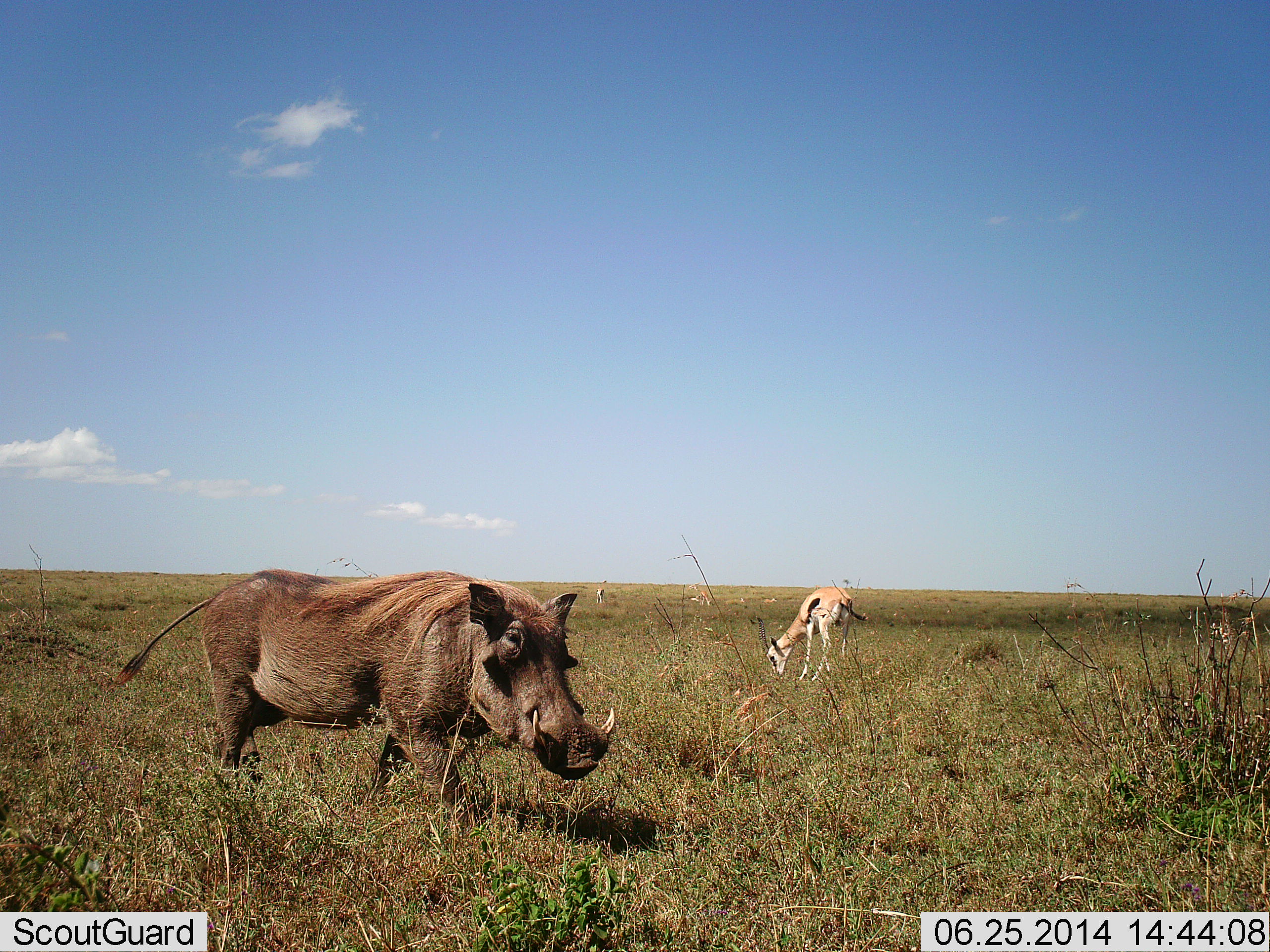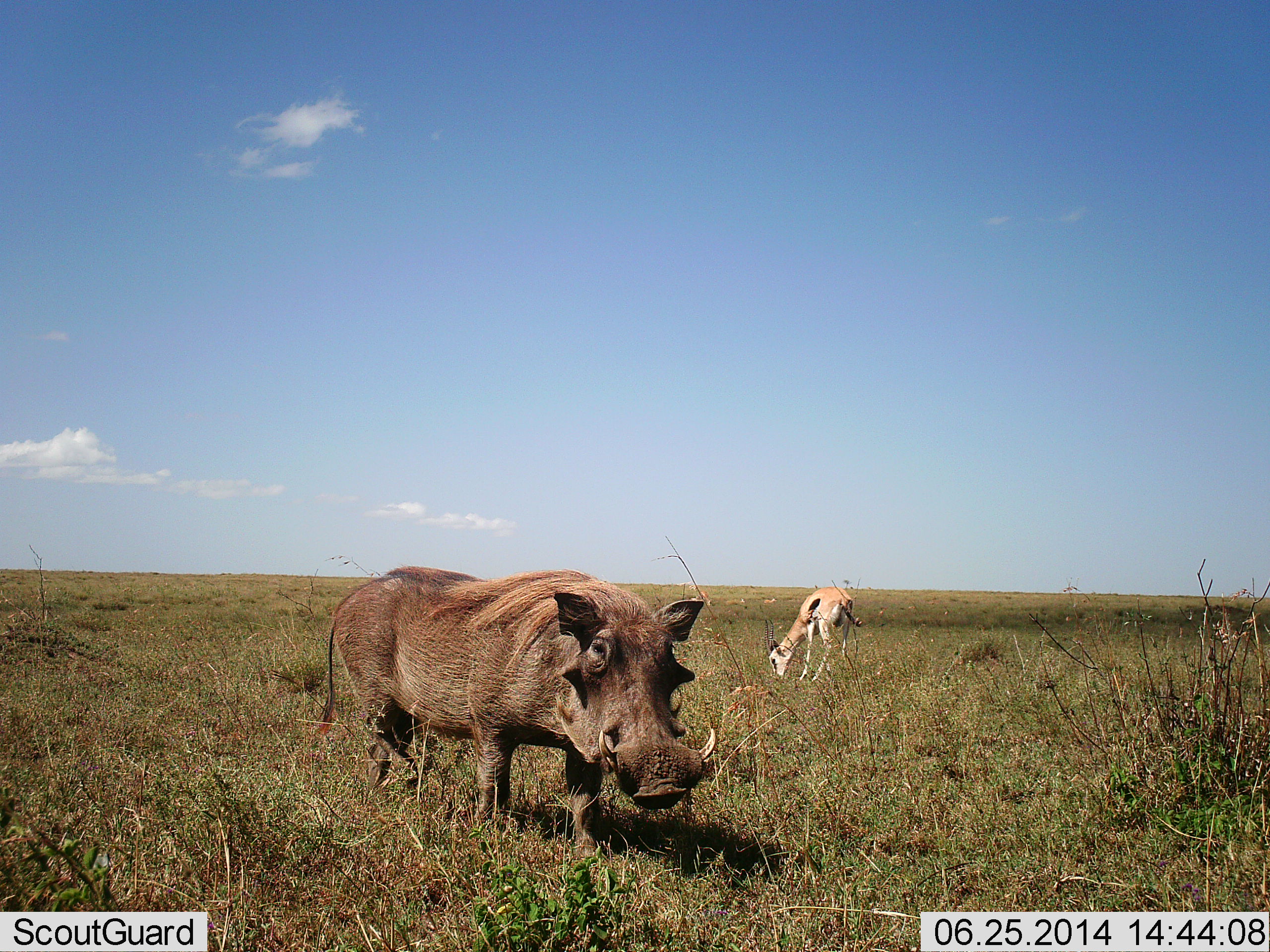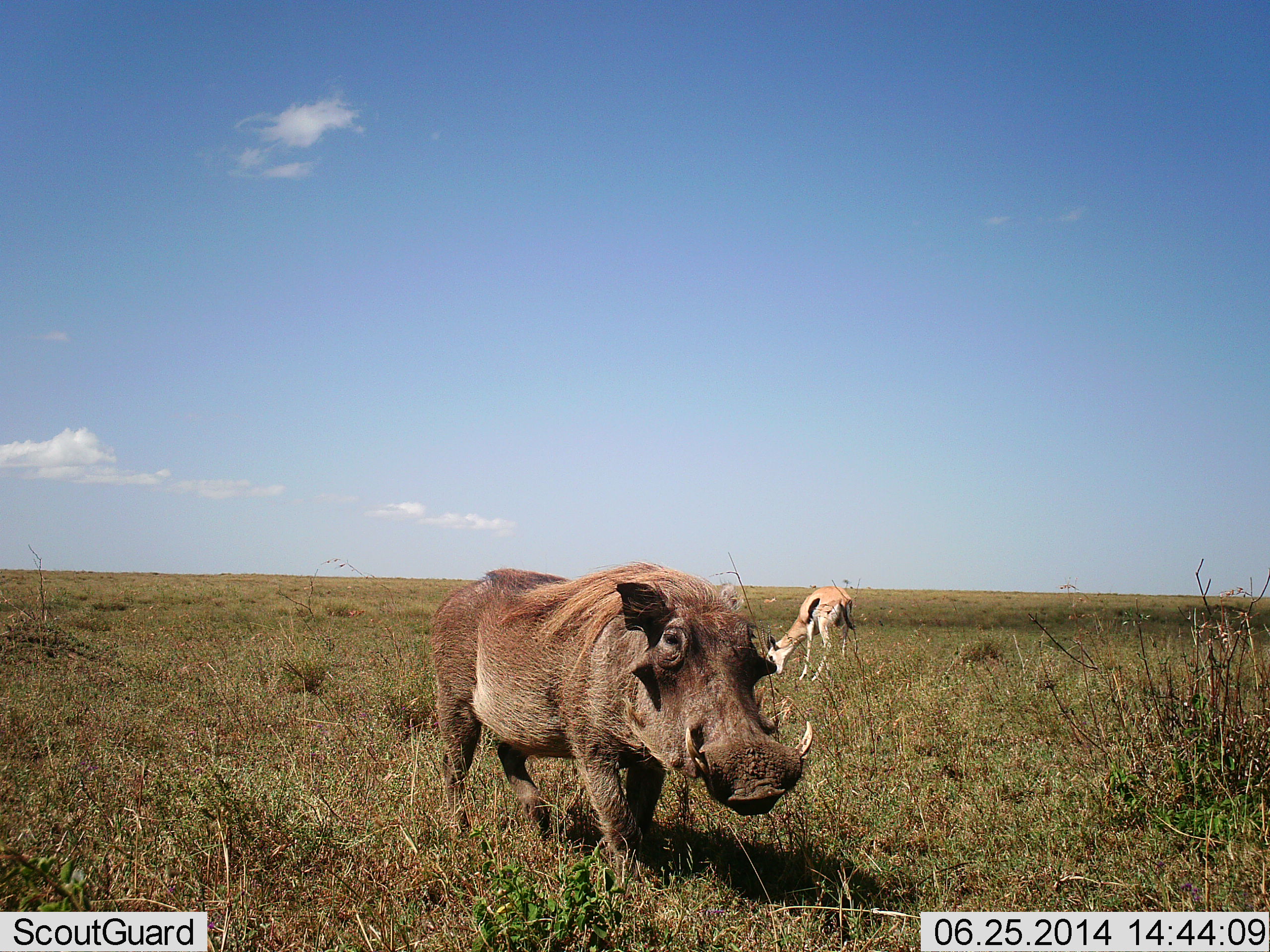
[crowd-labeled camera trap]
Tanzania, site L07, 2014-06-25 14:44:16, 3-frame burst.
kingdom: Animalia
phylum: Chordata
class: Mammalia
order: Artiodactyla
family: Bovidae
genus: Eudorcas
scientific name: Eudorcas thomsonii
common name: thomson's gazelle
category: gazellethomsons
Gazellethomsons (thomson's gazelle) (Eudorcas thomsonii), count 1. Behavior (volunteer vote fractions): standing 30%, resting 0%, moving 10%, interacting 0%. Young present (vote fraction): 0%. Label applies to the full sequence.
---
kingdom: Animalia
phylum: Chordata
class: Mammalia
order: Artiodactyla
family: Suidae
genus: Phacochoerus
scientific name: Phacochoerus africanus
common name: warthog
Warthog (Phacochoerus africanus), count 1. Behavior (volunteer vote fractions): standing 18%, resting 0%, moving 82%, interacting 0%. Young present (vote fraction): 0%. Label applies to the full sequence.